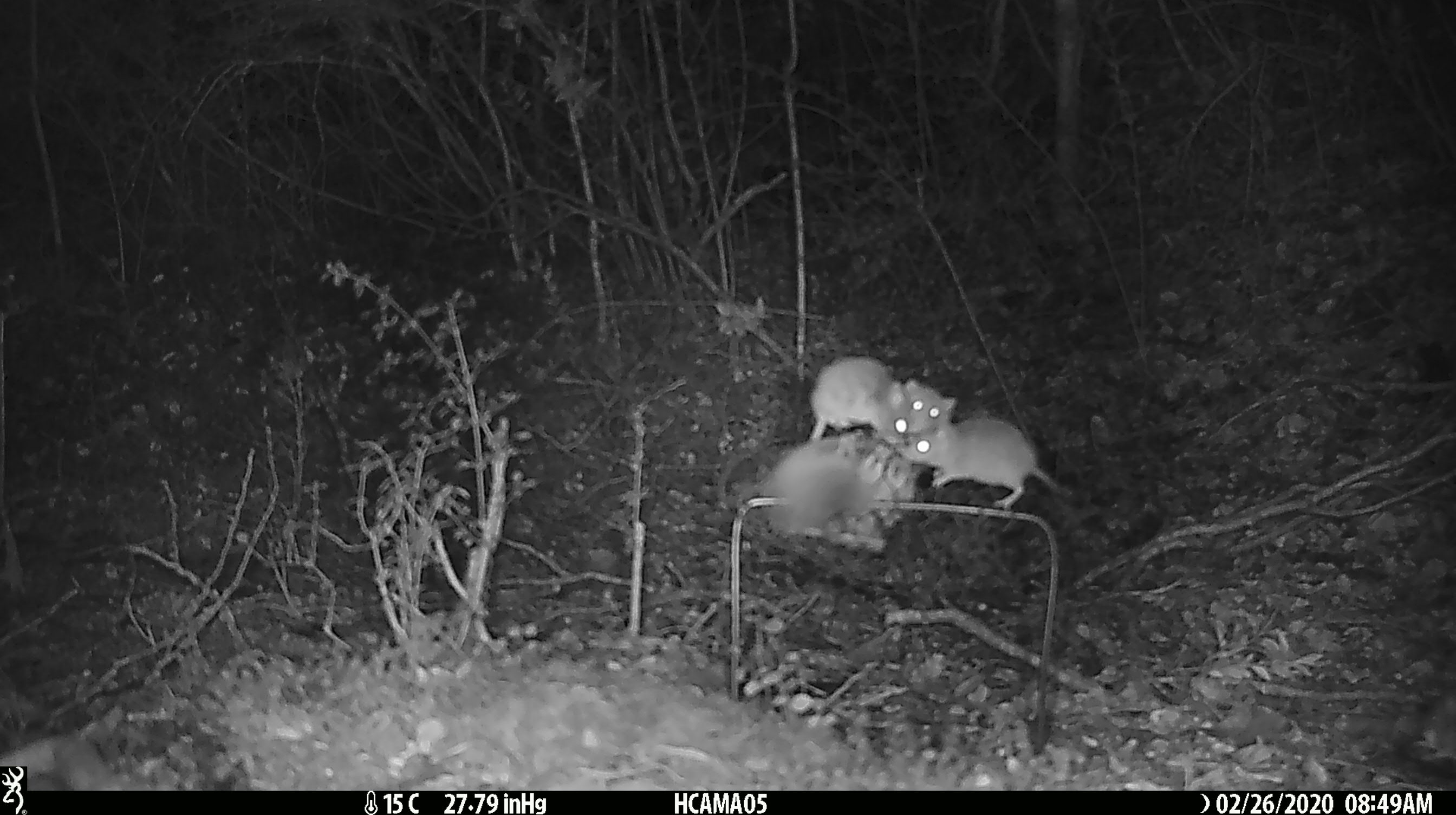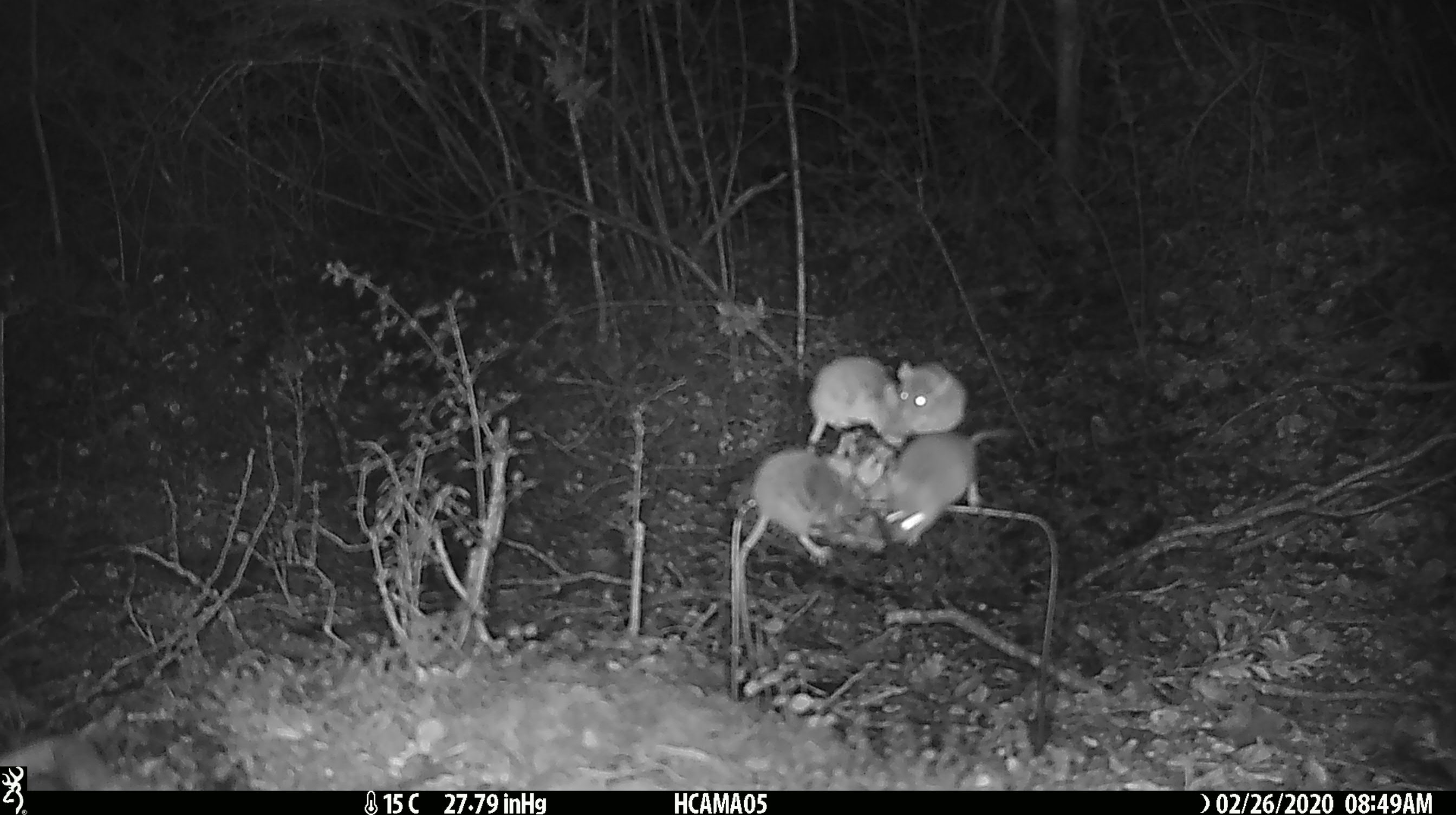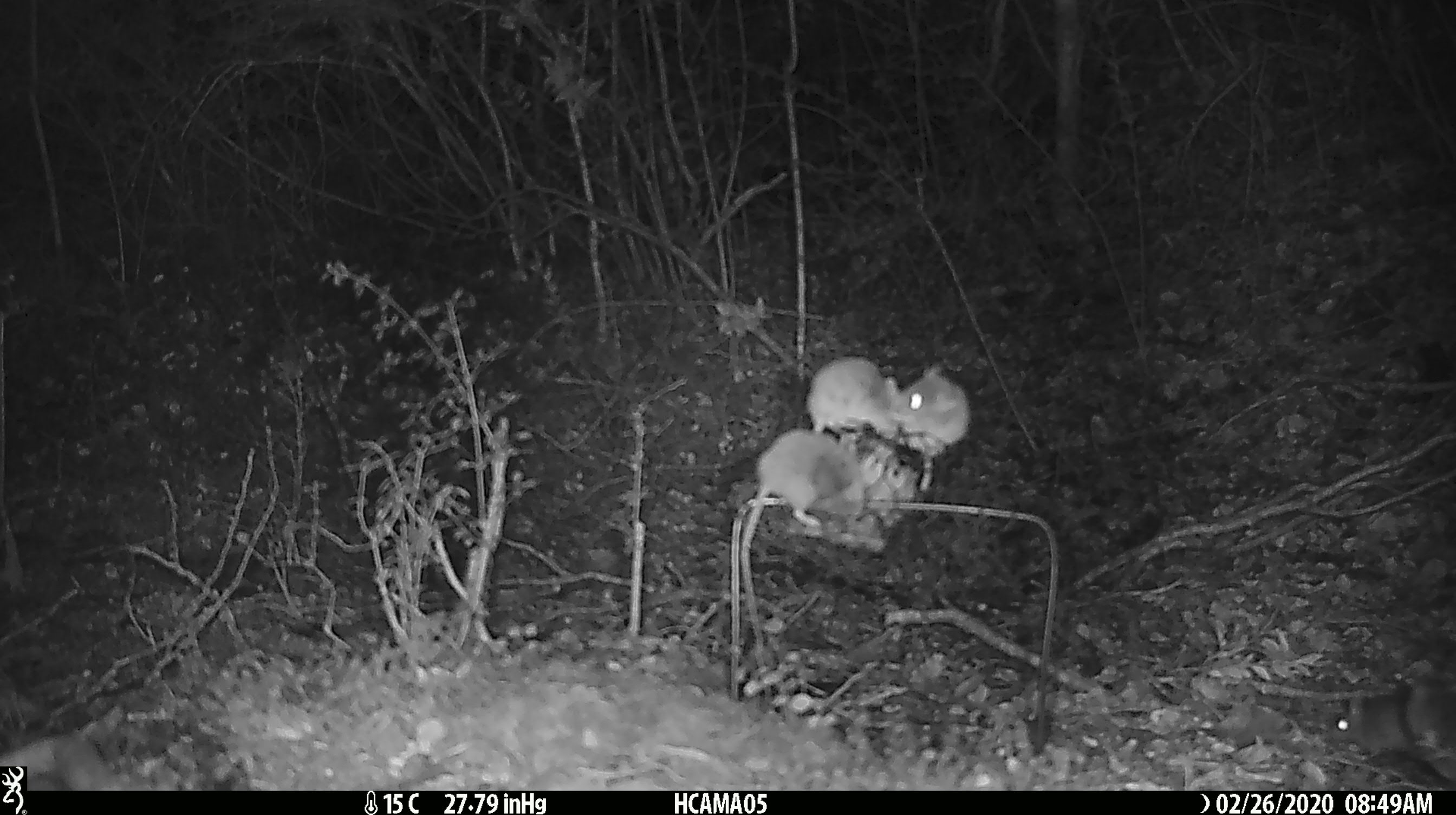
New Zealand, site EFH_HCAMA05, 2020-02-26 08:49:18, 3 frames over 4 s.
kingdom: Animalia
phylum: Chordata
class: Mammalia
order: Rodentia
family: Muridae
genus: Mus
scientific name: Mus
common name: mouse